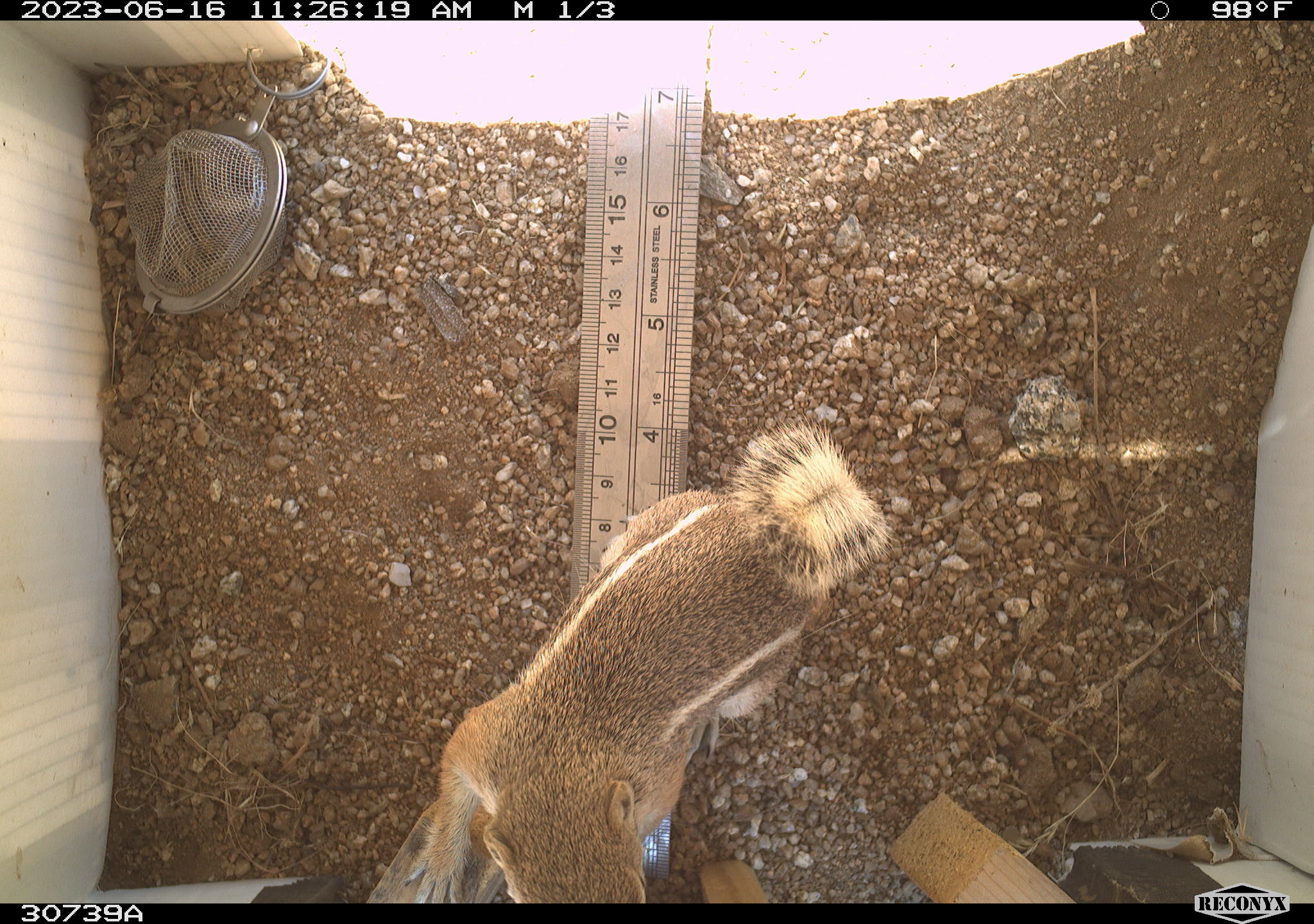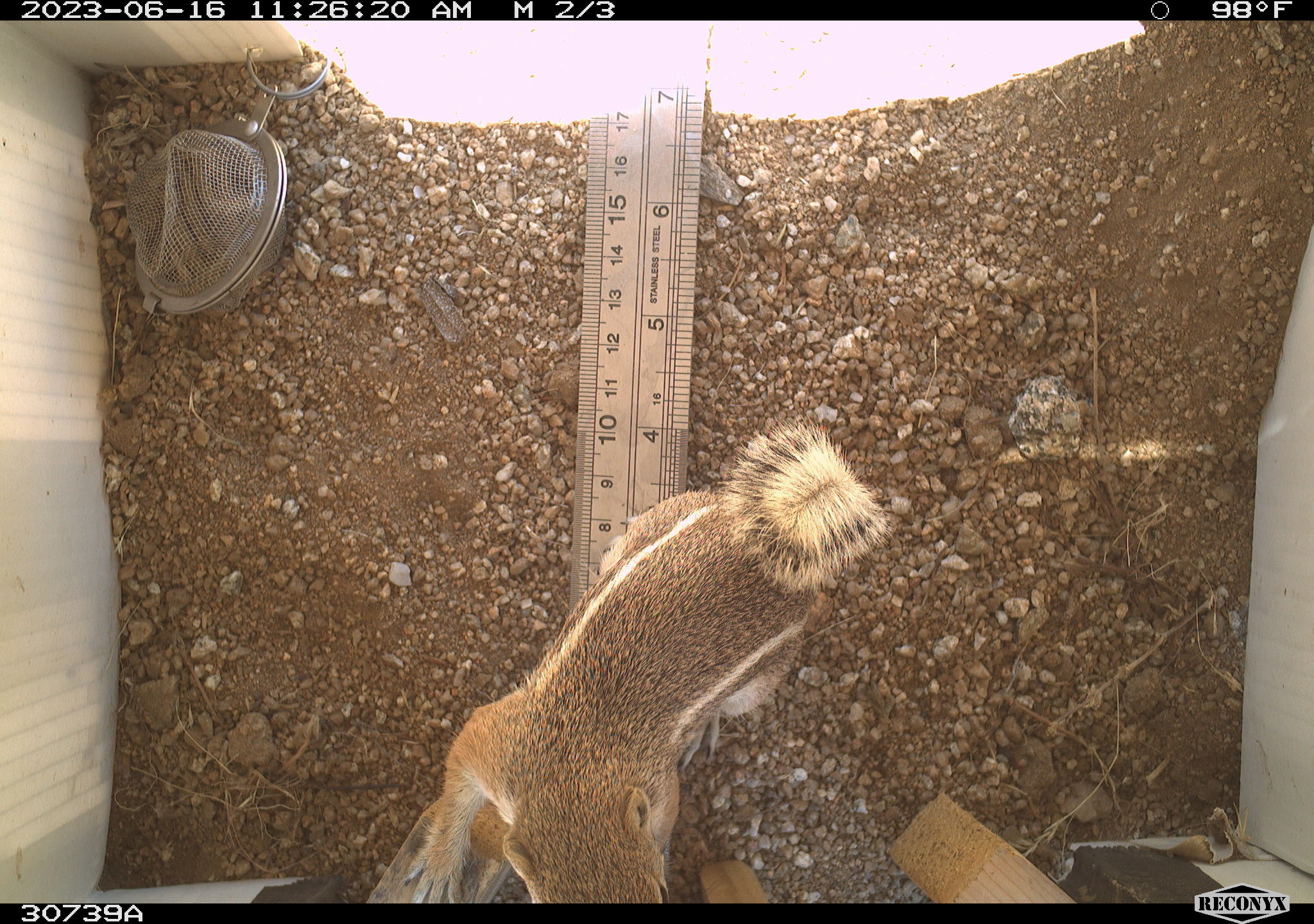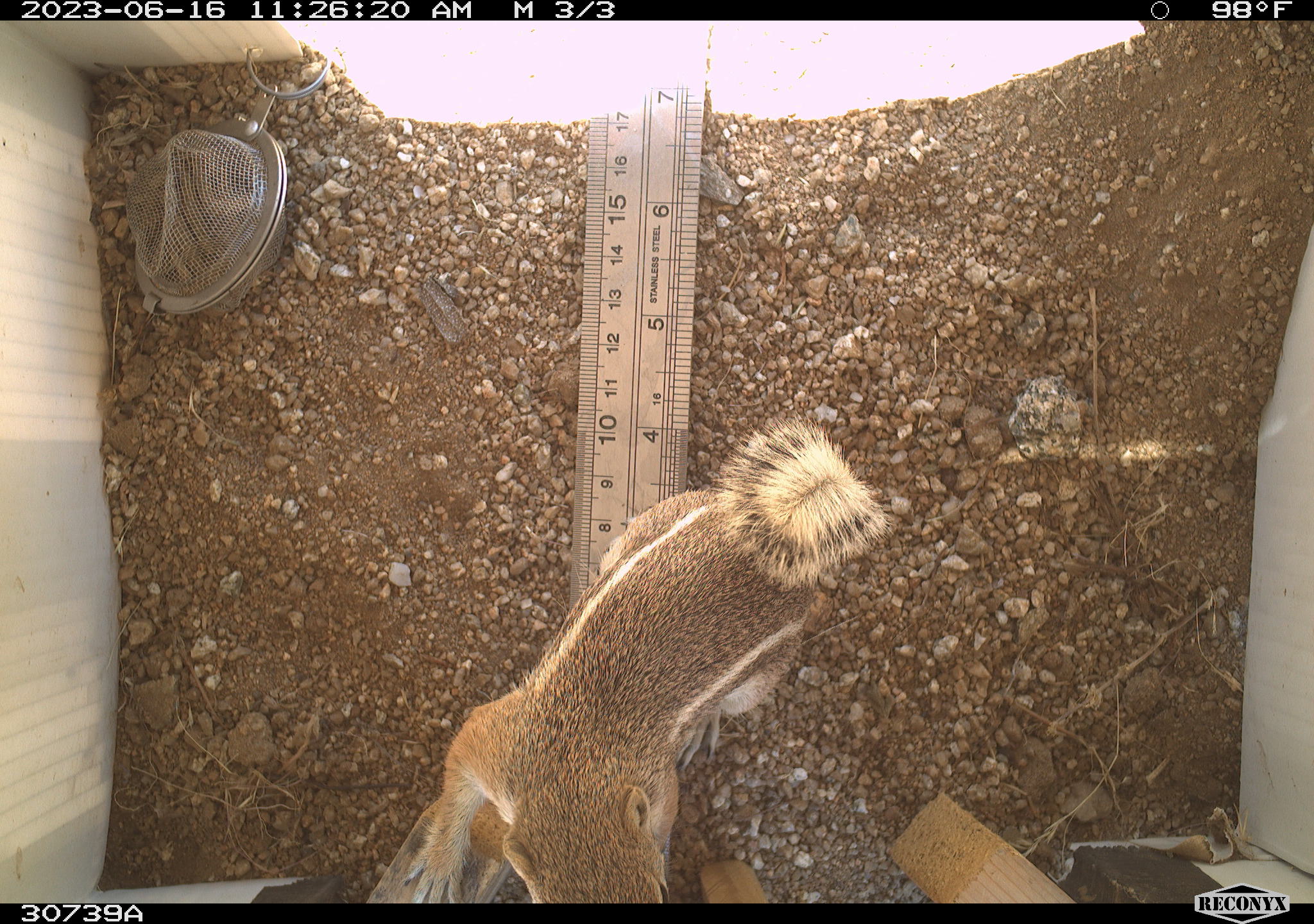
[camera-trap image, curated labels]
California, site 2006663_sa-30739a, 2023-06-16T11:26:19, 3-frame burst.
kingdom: Animalia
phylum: Chordata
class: Mammalia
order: Rodentia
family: Sciuridae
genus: Ammospermophilus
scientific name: Ammospermophilus leucurus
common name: white-tailed antelope squirrel